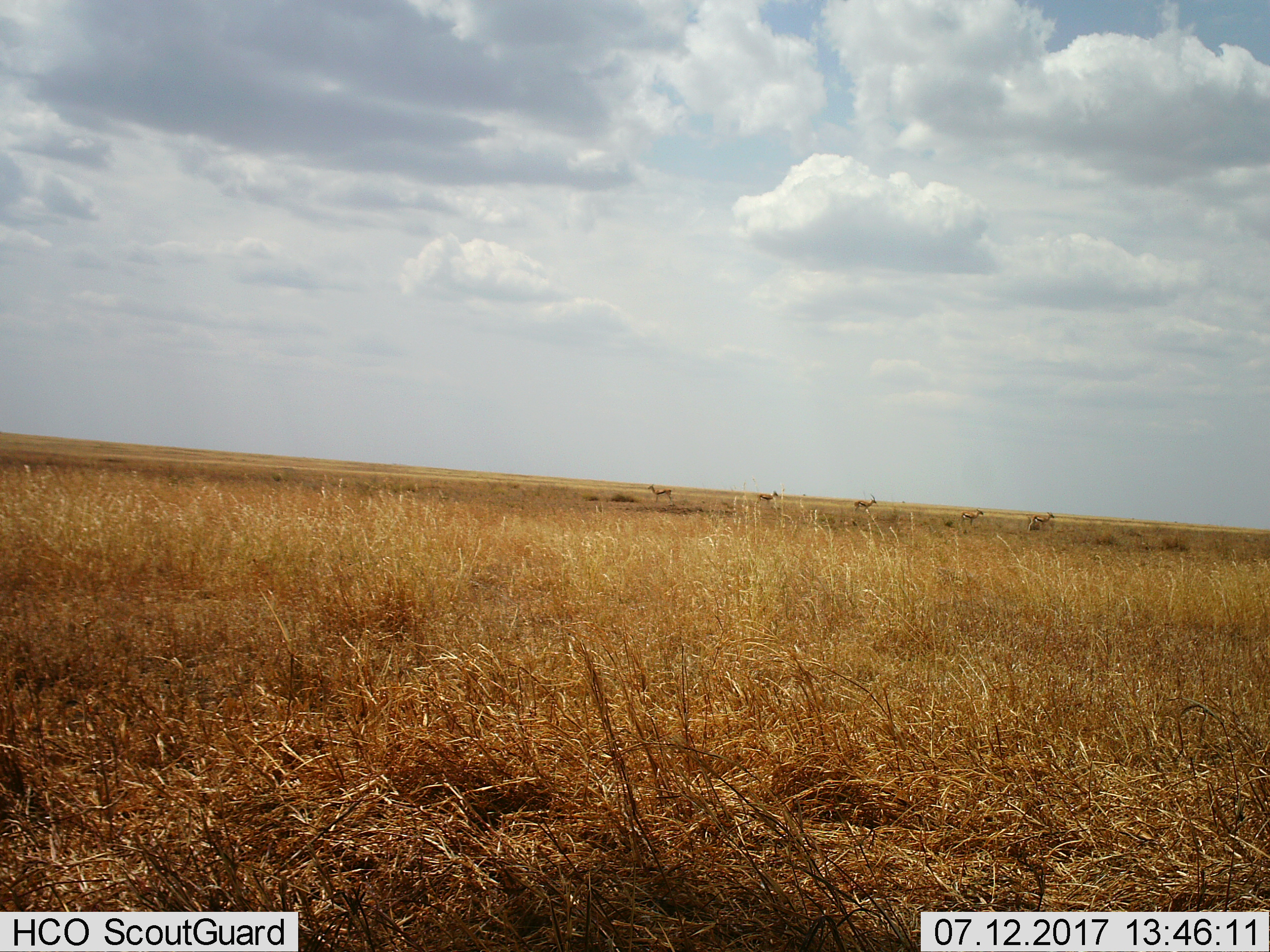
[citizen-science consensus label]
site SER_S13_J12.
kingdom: Animalia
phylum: Chordata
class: Mammalia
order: Artiodactyla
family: Bovidae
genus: Eudorcas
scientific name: Eudorcas thomsonii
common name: thomson's gazelle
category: gazellethomsons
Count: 5.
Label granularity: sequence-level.